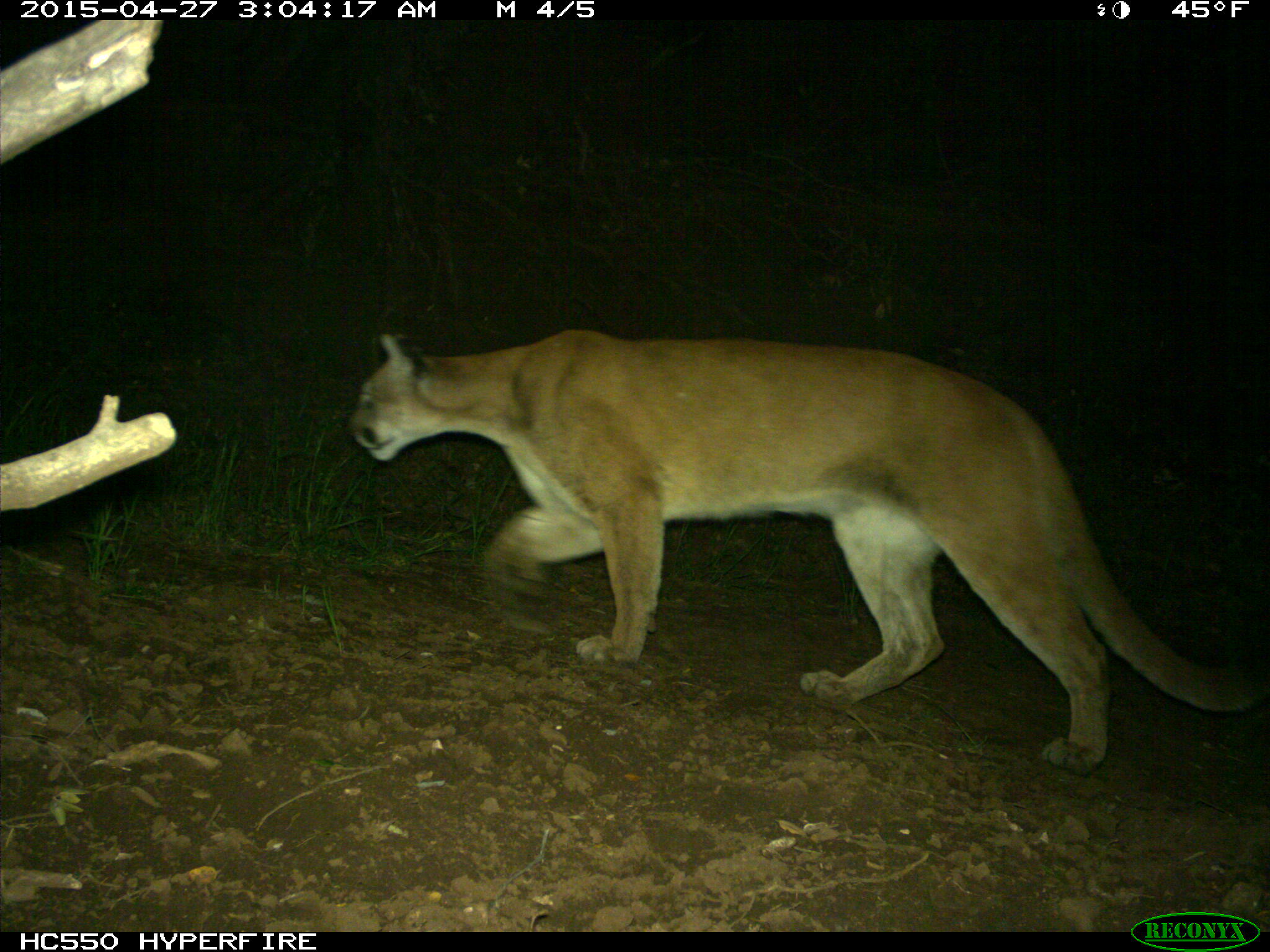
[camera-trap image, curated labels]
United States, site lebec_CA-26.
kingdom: Animalia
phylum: Chordata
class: Mammalia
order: Carnivora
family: Felidae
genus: Puma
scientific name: Puma concolor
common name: mountain lion